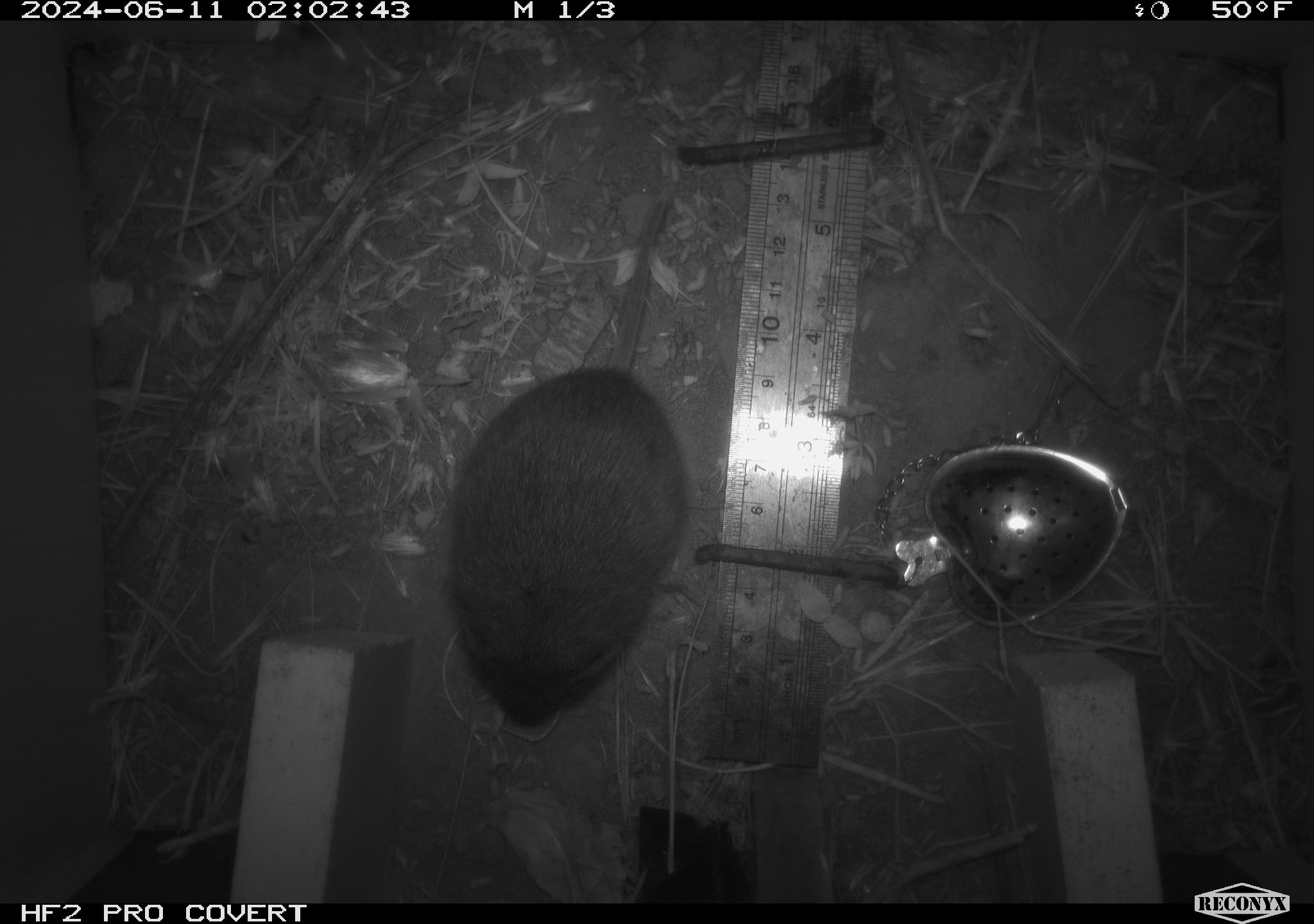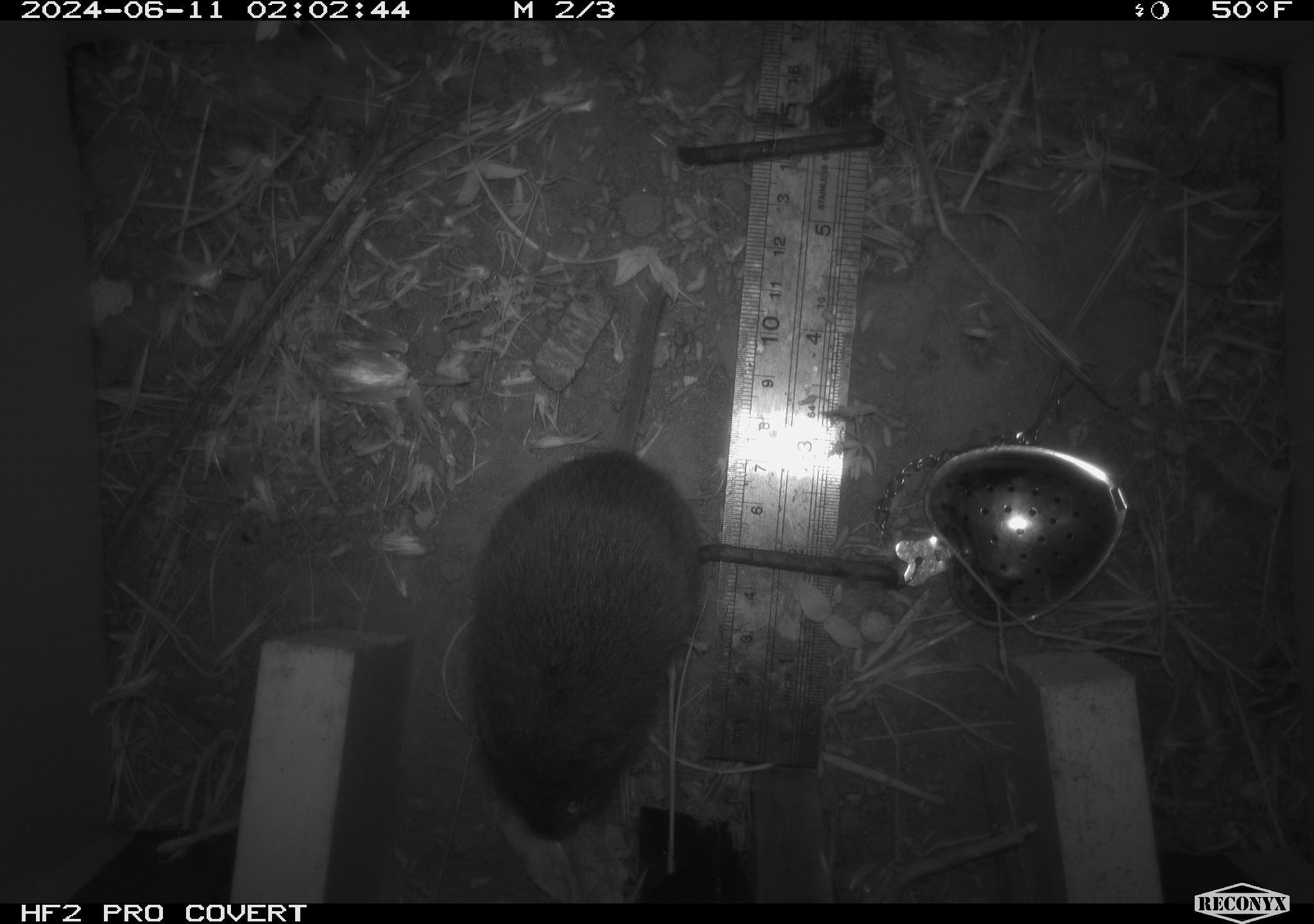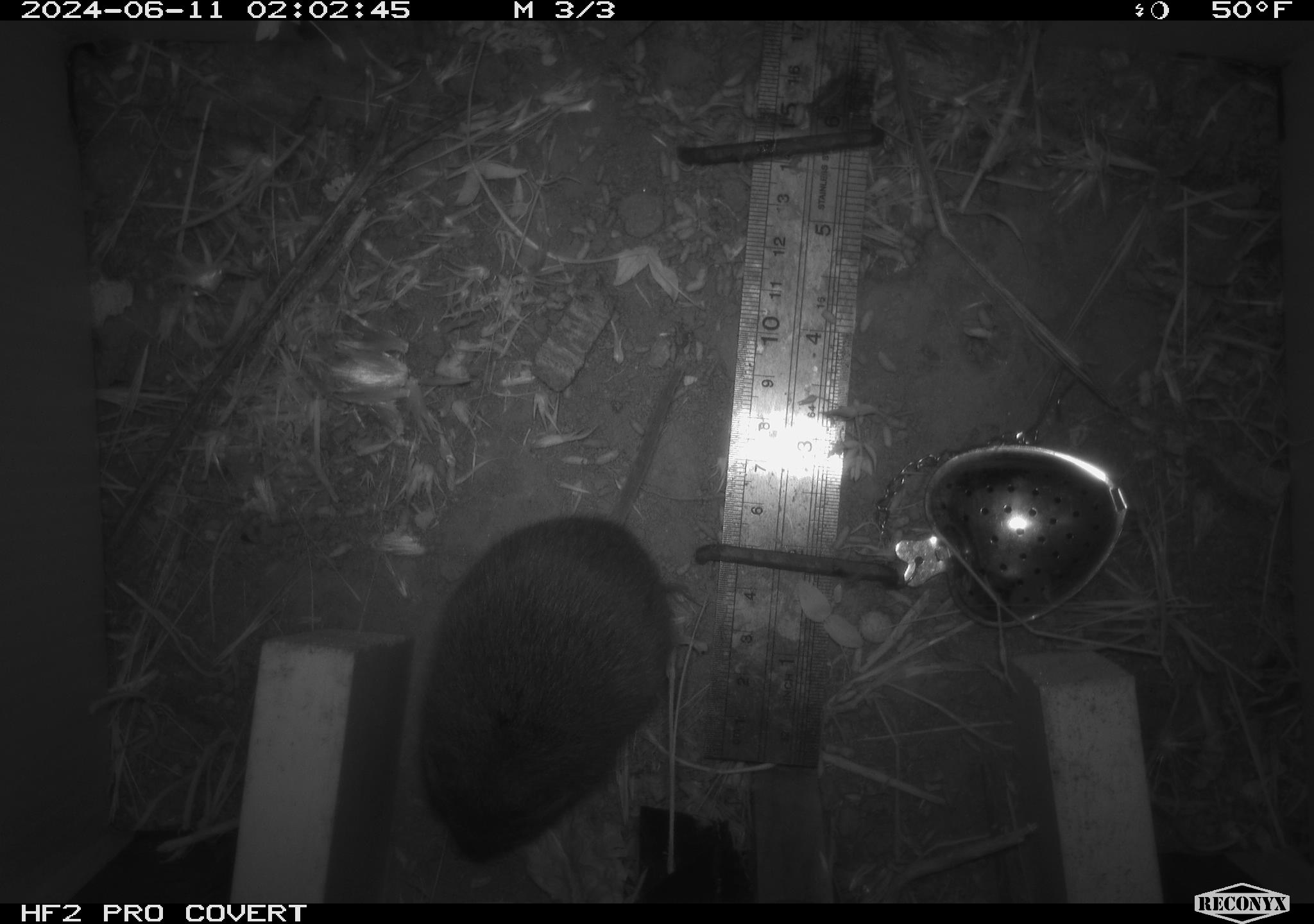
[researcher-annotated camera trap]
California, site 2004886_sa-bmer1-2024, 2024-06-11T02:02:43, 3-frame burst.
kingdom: Animalia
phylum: Chordata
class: Mammalia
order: Rodentia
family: Cricetidae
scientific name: Arvicolinae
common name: voles, lemmings, and muskrats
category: arvicolinae subfamily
Arvicolinae subfamily (voles, lemmings, and muskrats) (Arvicolinae).